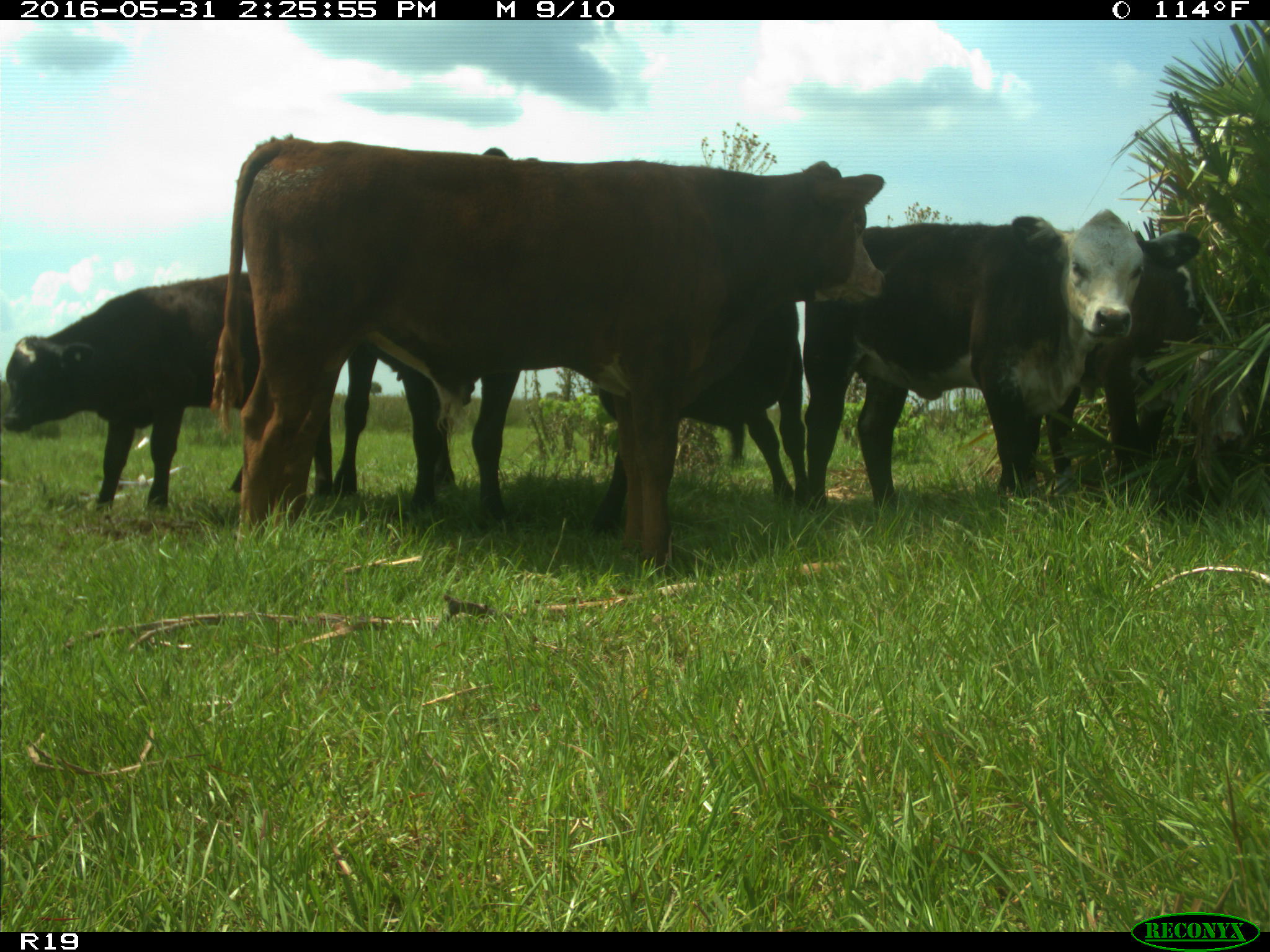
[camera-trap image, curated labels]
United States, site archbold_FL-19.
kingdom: Animalia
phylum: Chordata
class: Mammalia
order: Artiodactyla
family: Bovidae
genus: Bos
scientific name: Bos taurus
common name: domestic cow